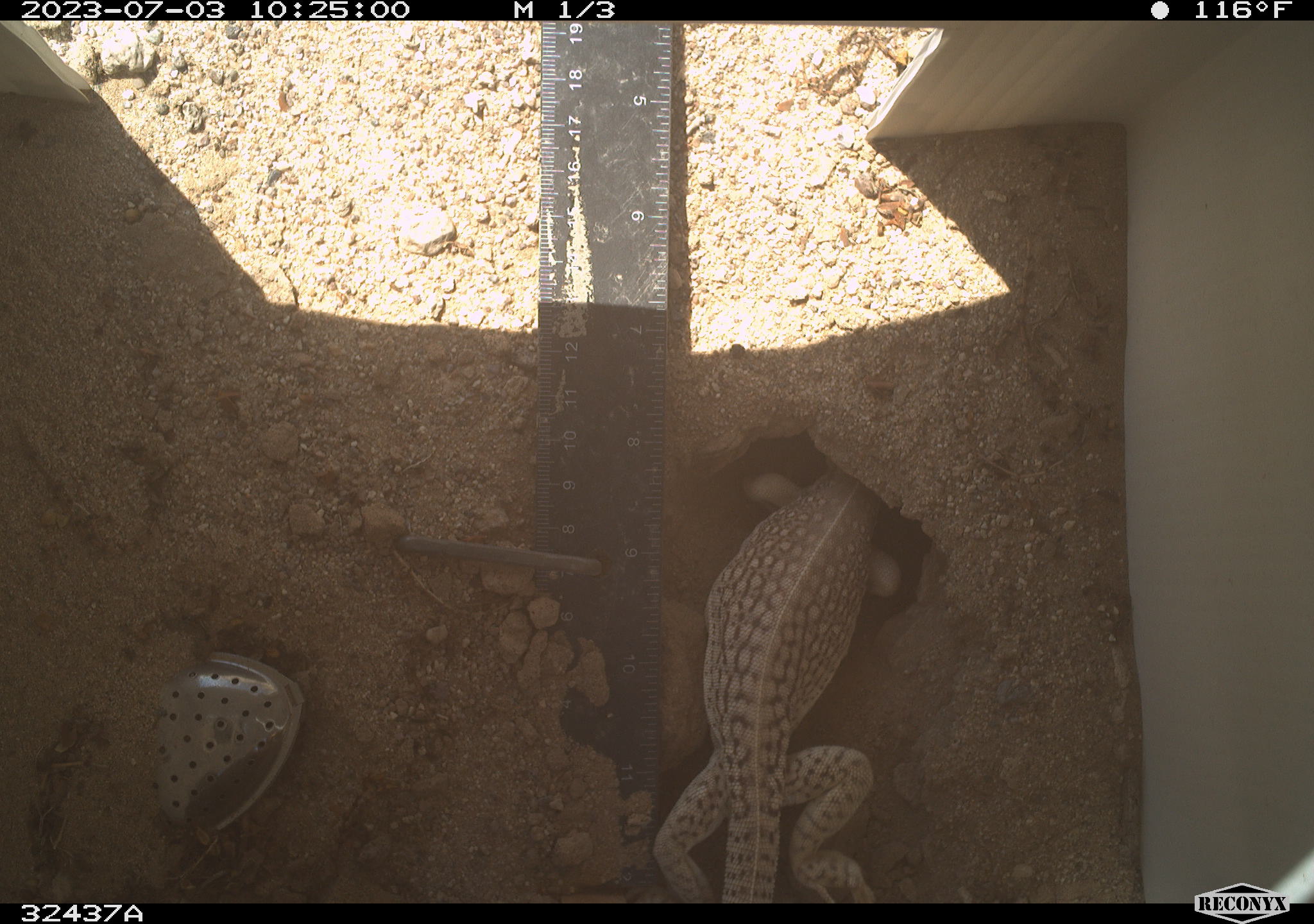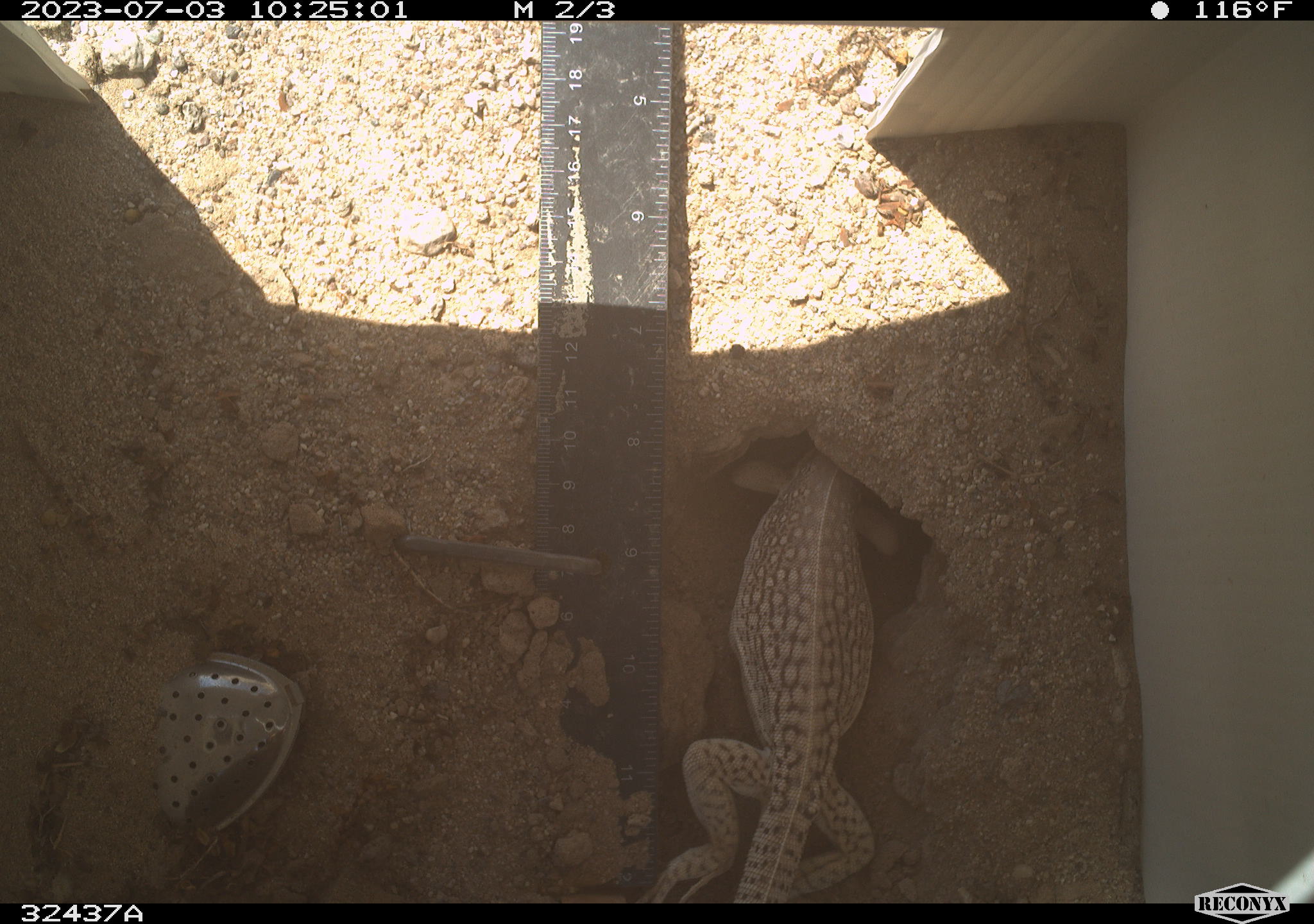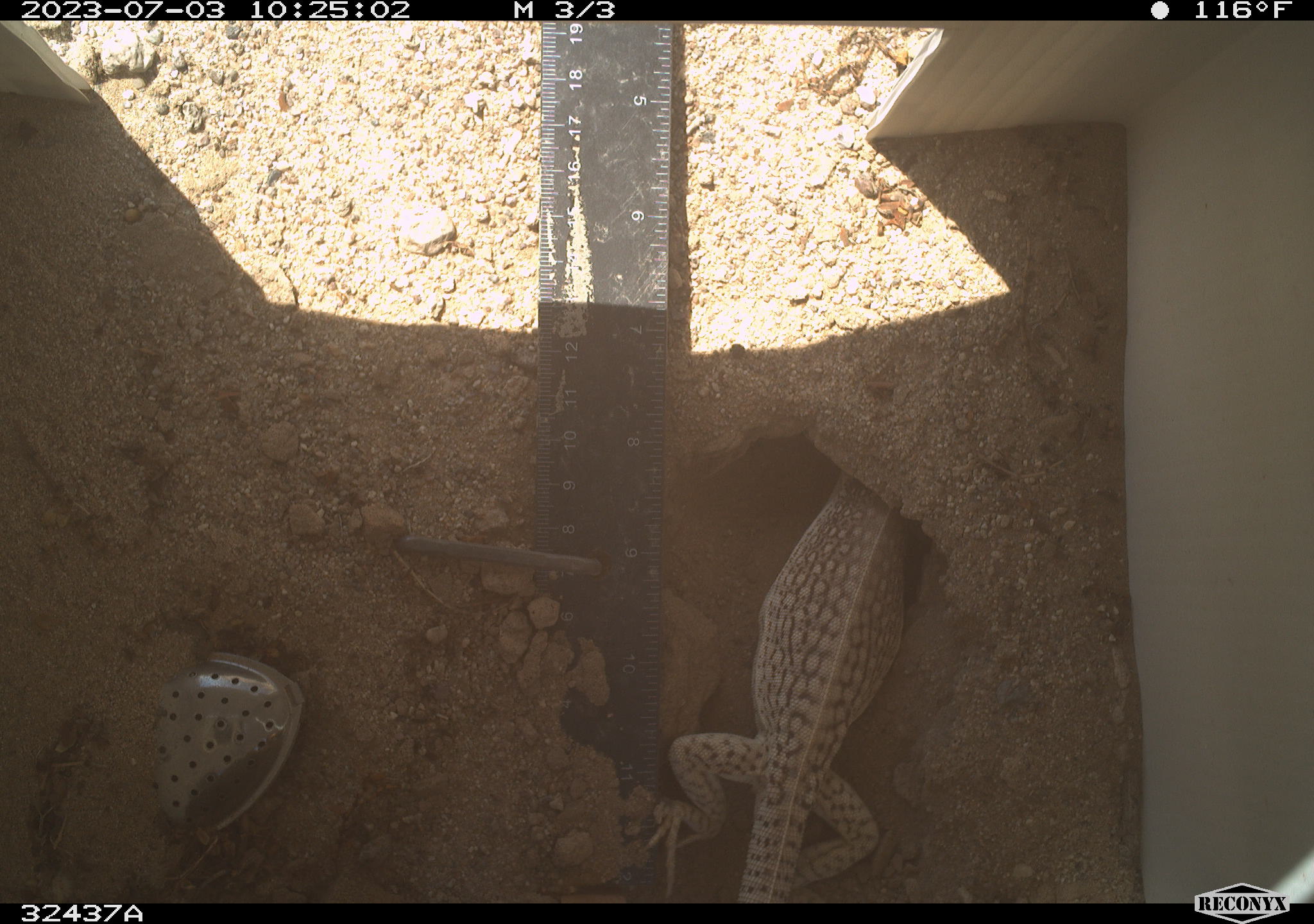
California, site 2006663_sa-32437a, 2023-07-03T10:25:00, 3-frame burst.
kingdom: Animalia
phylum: Chordata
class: Reptilia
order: Squamata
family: Iguanidae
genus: Dipsosaurus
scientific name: Dipsosaurus dorsalis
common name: common desert iguana